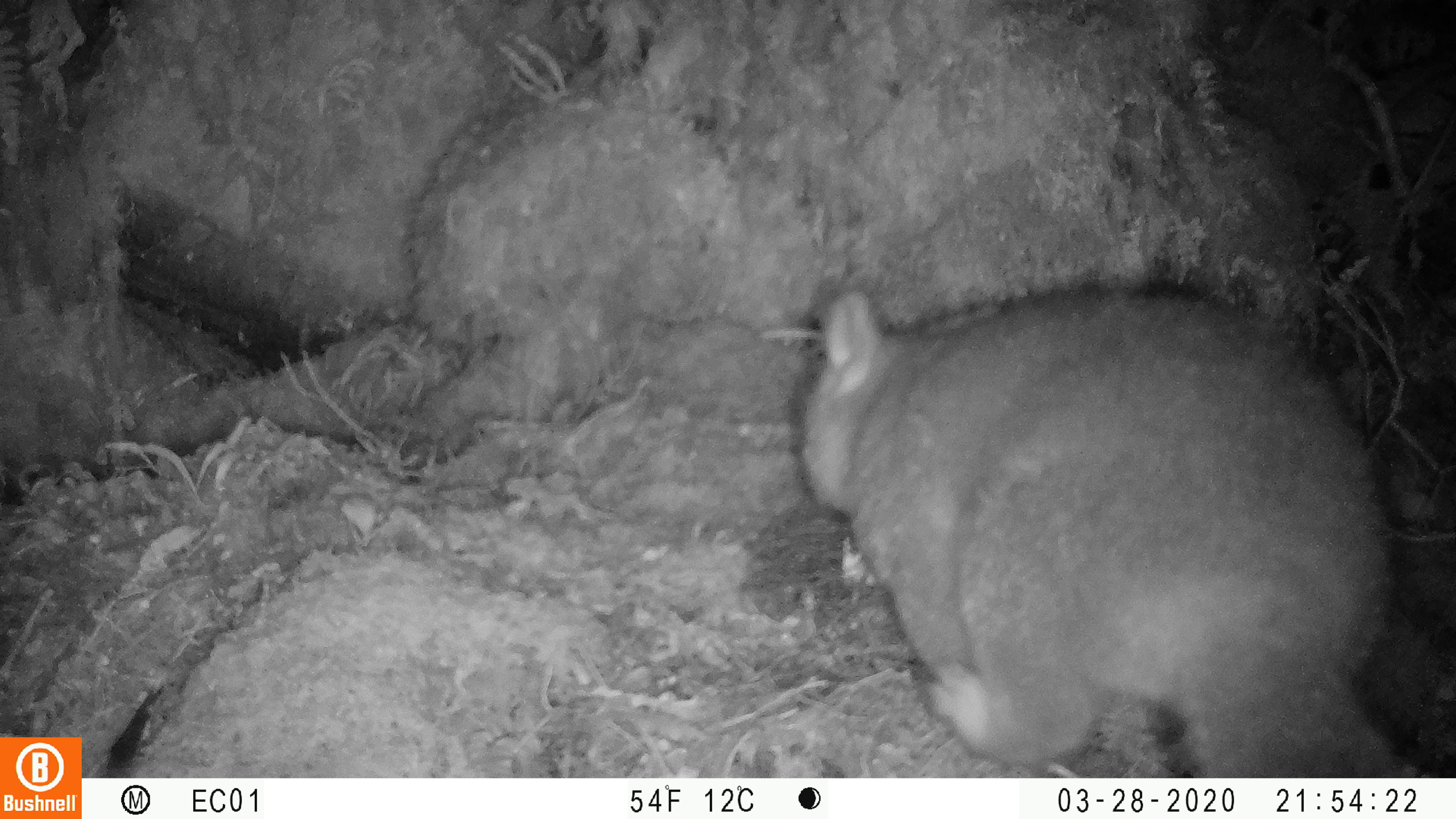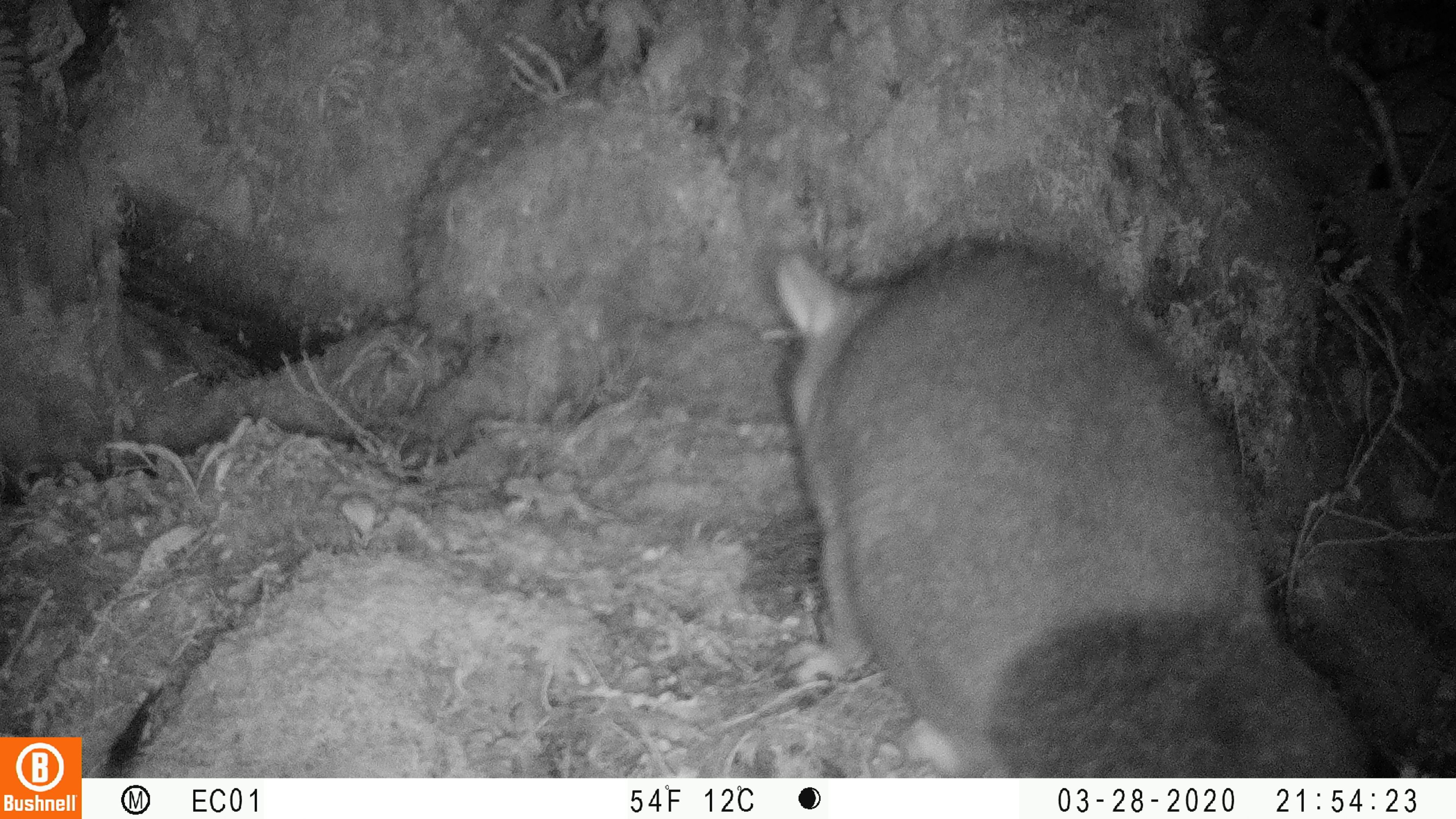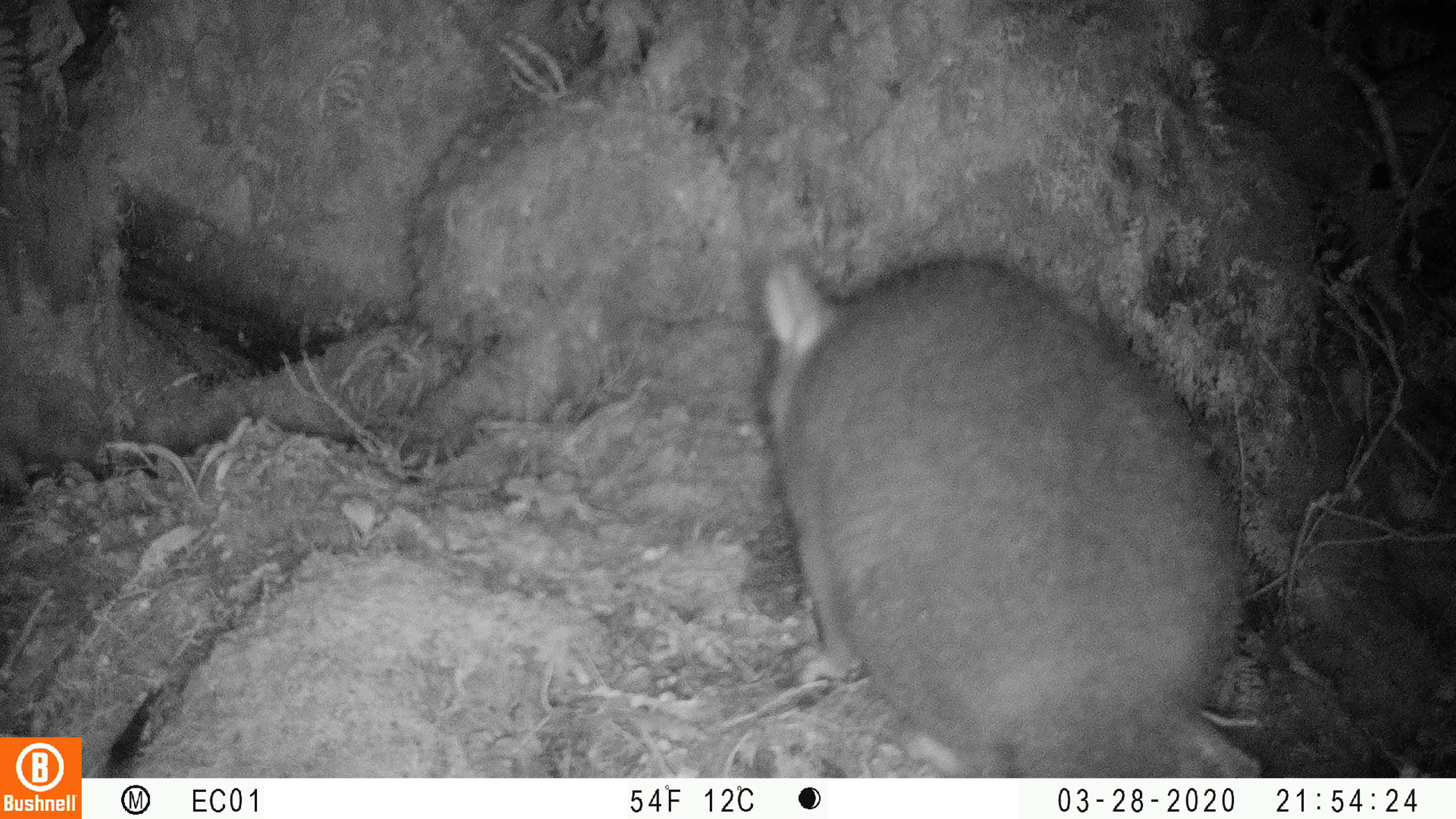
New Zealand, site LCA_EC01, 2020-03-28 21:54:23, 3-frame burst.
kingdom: Animalia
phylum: Chordata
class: Mammalia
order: Diprotodontia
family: Phalangeridae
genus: Trichosurus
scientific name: Trichosurus vulpecula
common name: common brushtail possum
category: possum